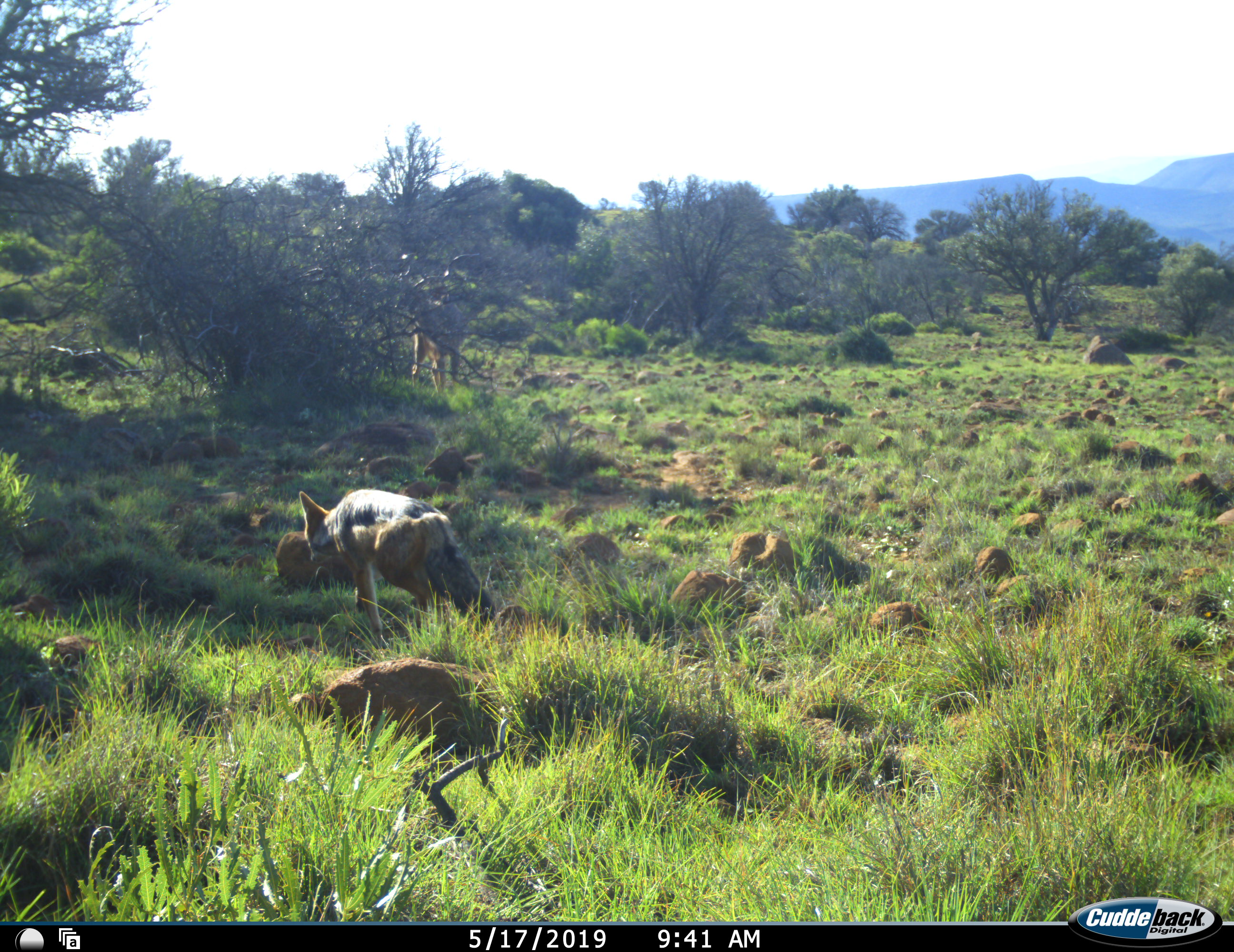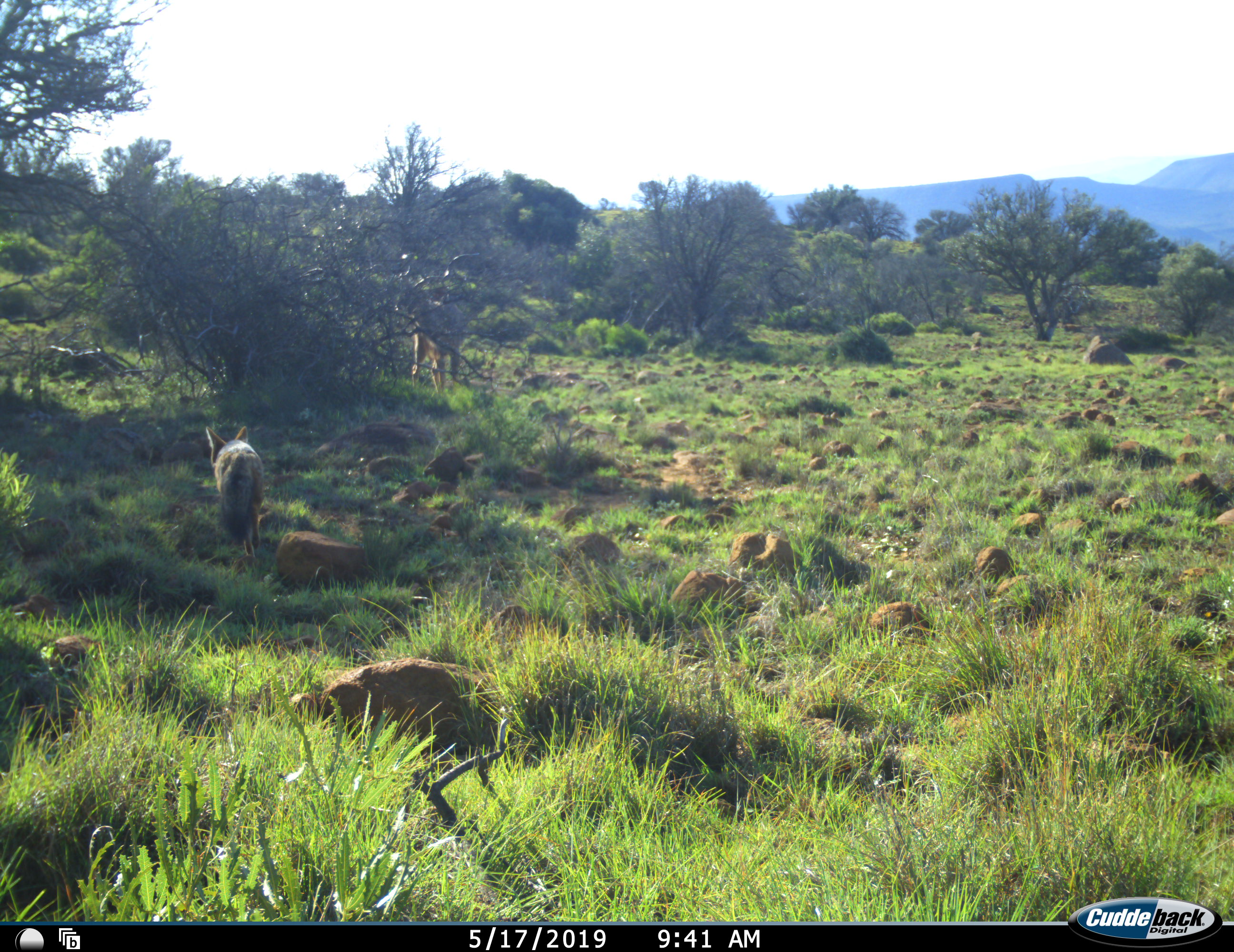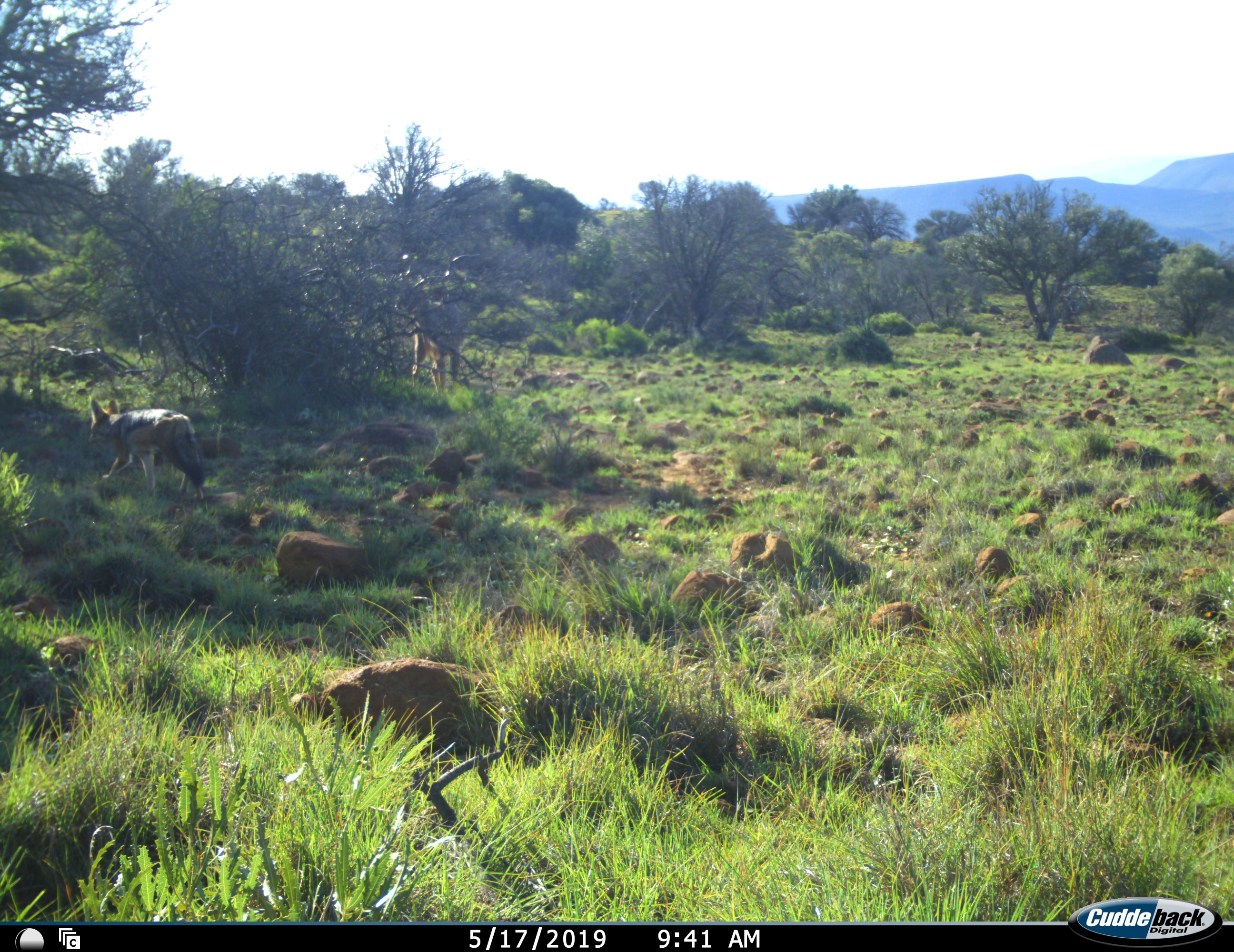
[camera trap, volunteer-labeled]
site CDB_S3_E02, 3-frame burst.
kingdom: Animalia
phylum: Chordata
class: Mammalia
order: Carnivora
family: Canidae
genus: Lupulella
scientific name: Lupulella mesomelas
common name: black-backed jackal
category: jackalblackbacked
Jackalblackbacked (black-backed jackal) (Lupulella mesomelas), count 1. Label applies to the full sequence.